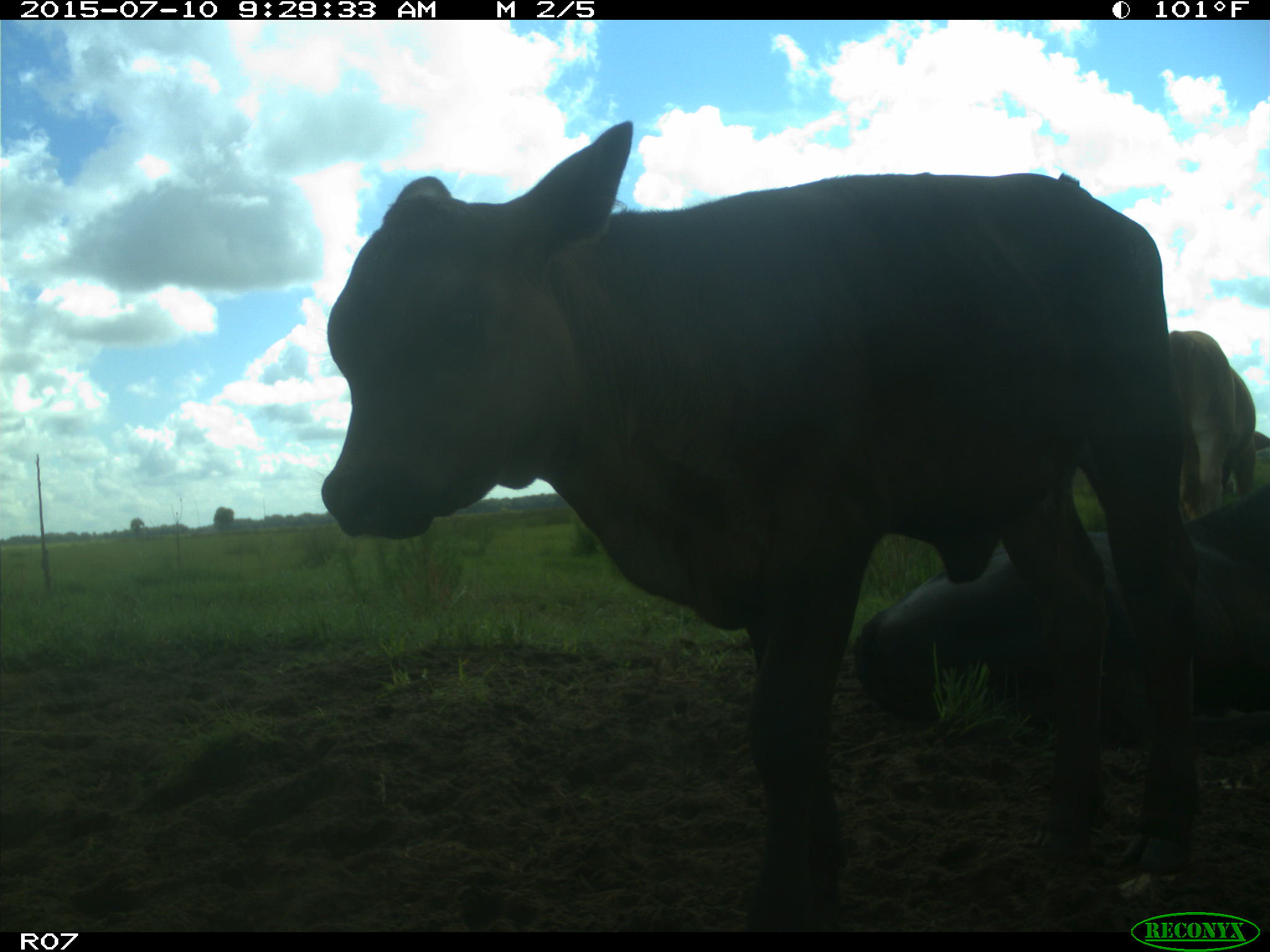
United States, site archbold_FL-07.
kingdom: Animalia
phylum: Chordata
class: Mammalia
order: Artiodactyla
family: Bovidae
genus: Bos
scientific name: Bos taurus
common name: domestic cow